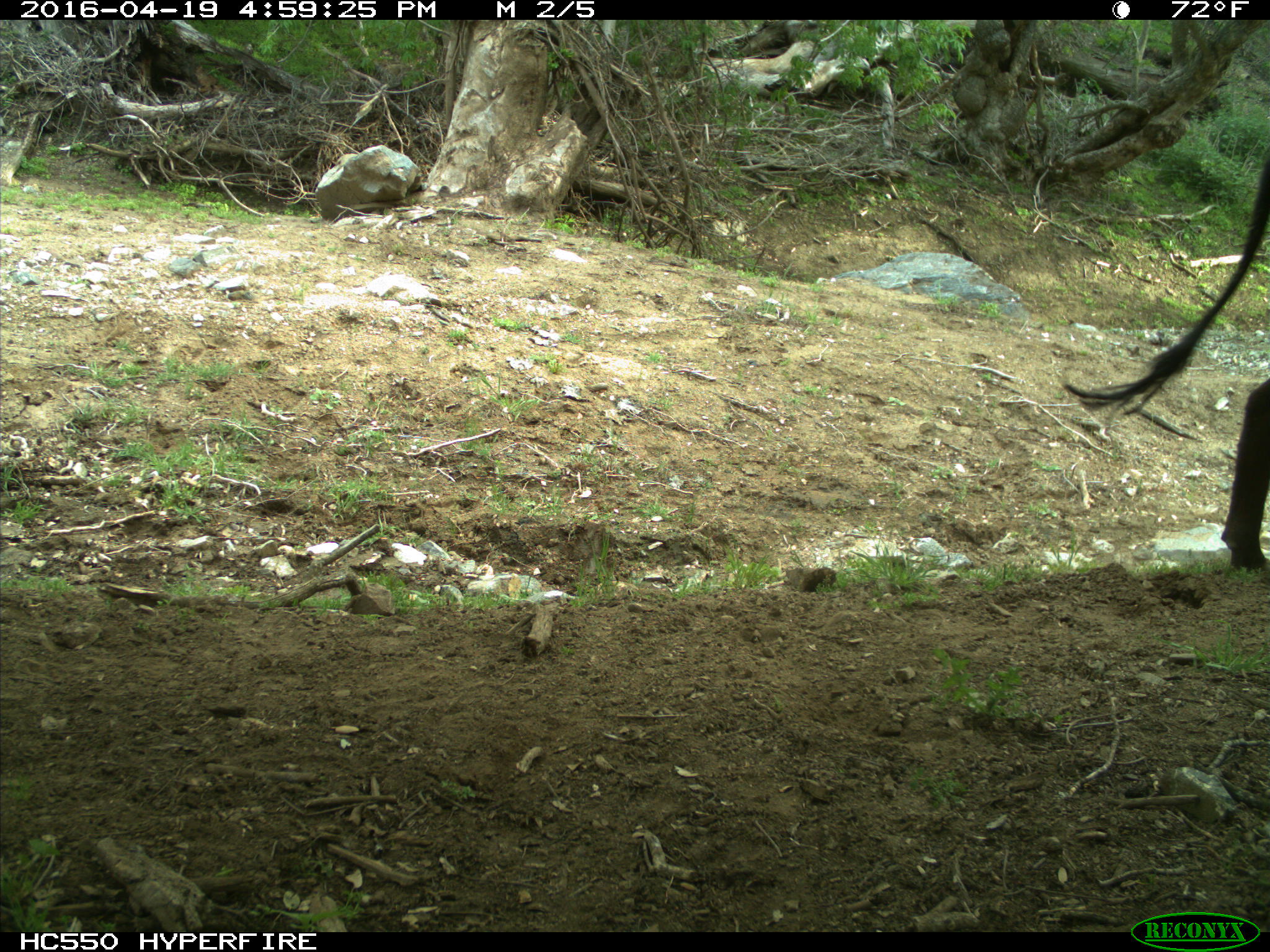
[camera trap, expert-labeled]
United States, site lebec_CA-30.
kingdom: Animalia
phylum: Chordata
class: Mammalia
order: Artiodactyla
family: Bovidae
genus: Bos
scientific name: Bos taurus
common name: domestic cow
Bos taurus (domestic cow).